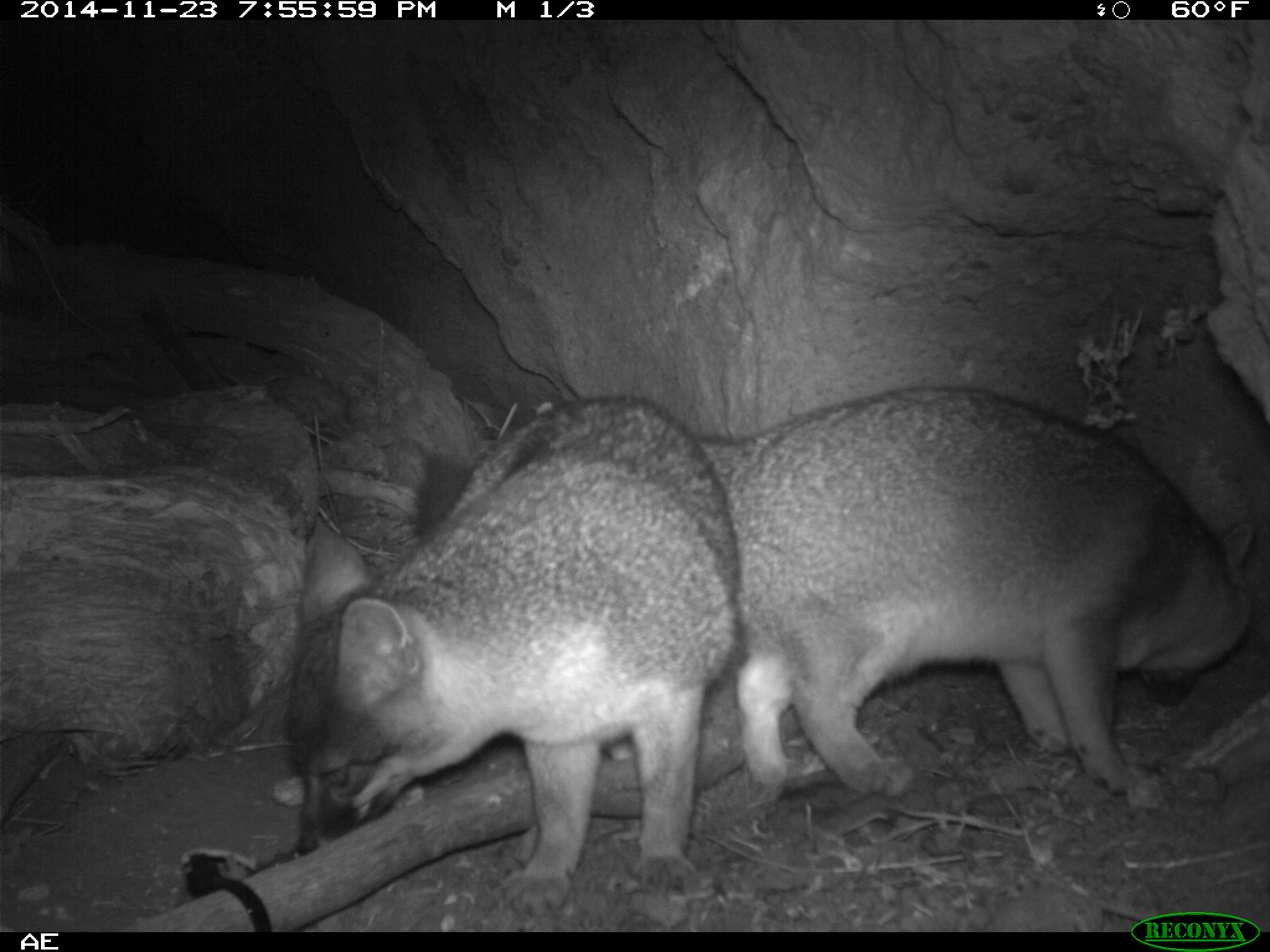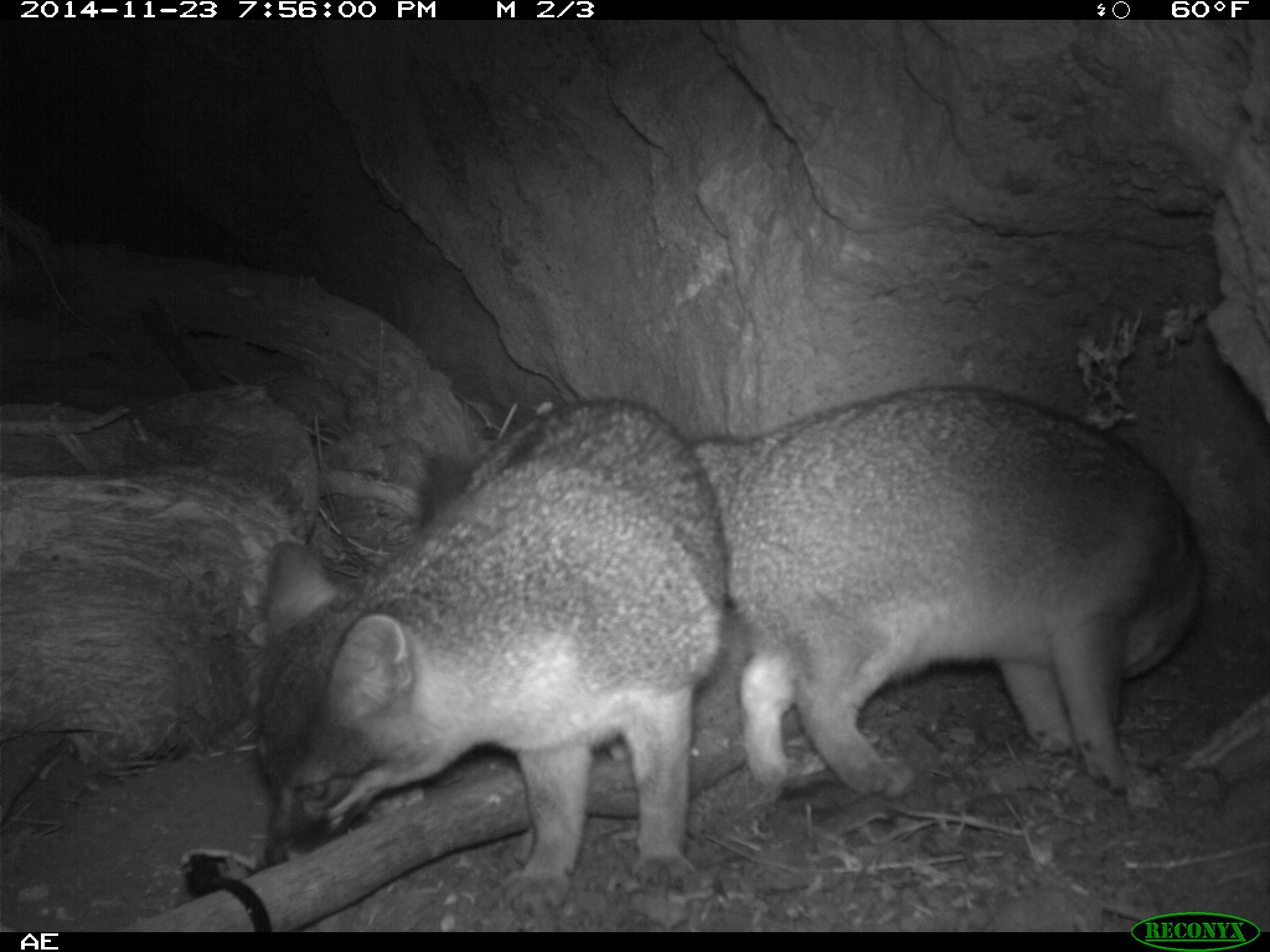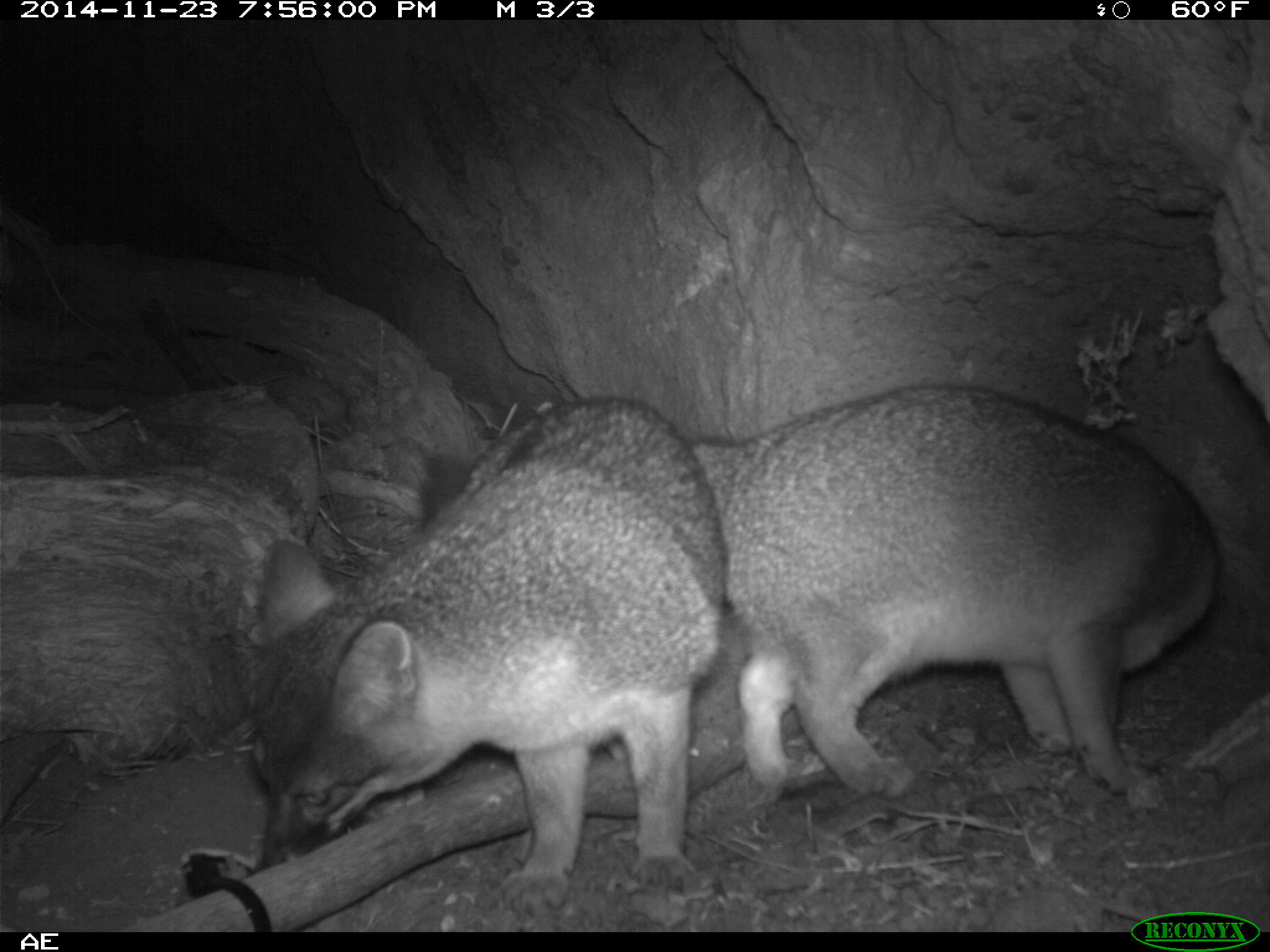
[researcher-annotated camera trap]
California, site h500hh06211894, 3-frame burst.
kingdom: Animalia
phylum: Chordata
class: Mammalia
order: Carnivora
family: Canidae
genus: Urocyon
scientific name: Urocyon littoralis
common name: island fox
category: fox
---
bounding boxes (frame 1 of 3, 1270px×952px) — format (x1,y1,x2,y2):
fox: (283,393,742,920); (699,384,1255,800)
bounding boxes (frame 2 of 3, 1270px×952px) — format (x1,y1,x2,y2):
fox: (252,398,727,912); (691,382,1204,794)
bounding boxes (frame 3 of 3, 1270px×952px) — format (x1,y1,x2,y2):
fox: (256,397,727,919); (691,384,1218,798)